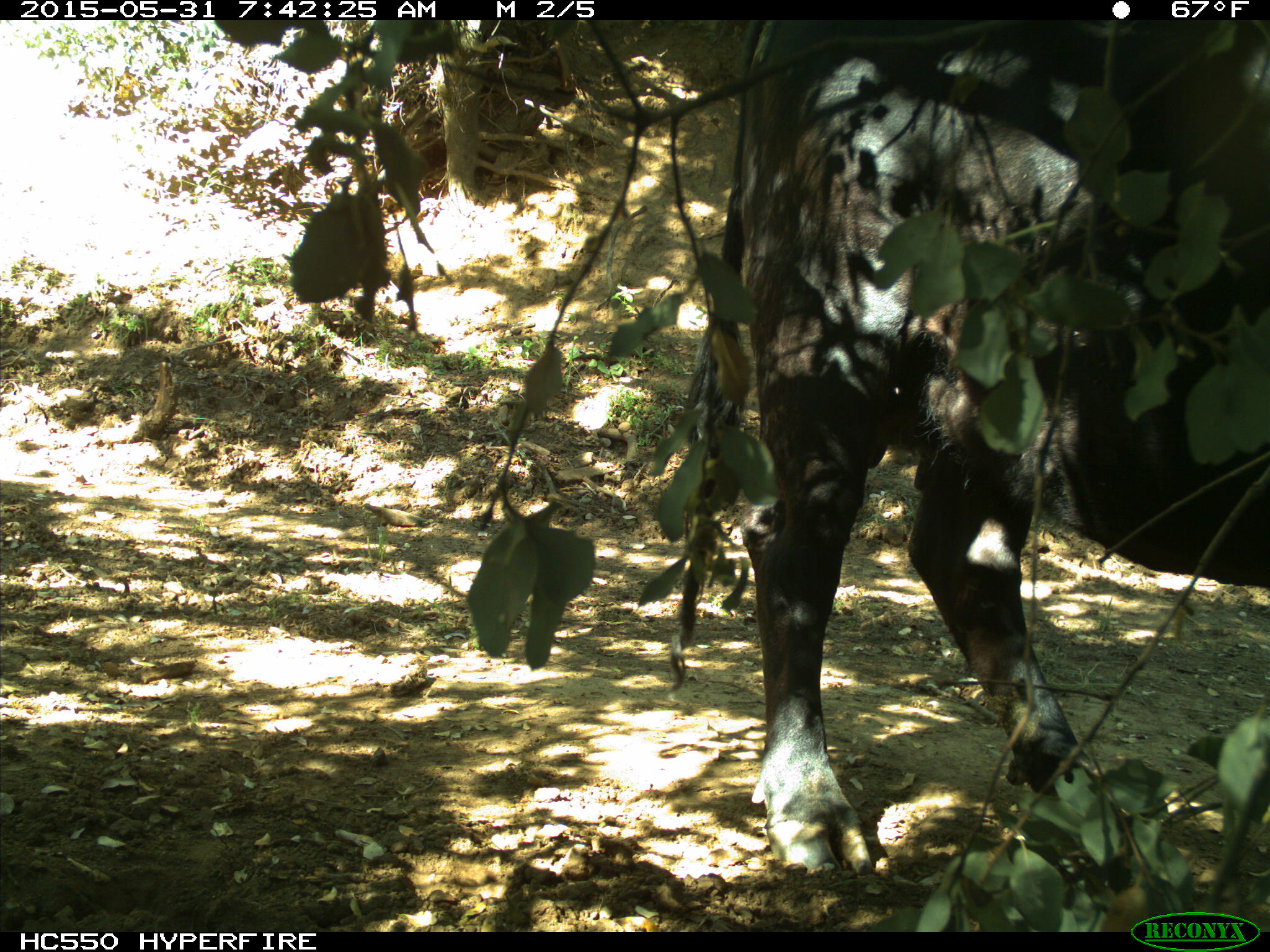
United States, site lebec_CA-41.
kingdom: Animalia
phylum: Chordata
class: Mammalia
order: Artiodactyla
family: Bovidae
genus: Bos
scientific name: Bos taurus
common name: domestic cow